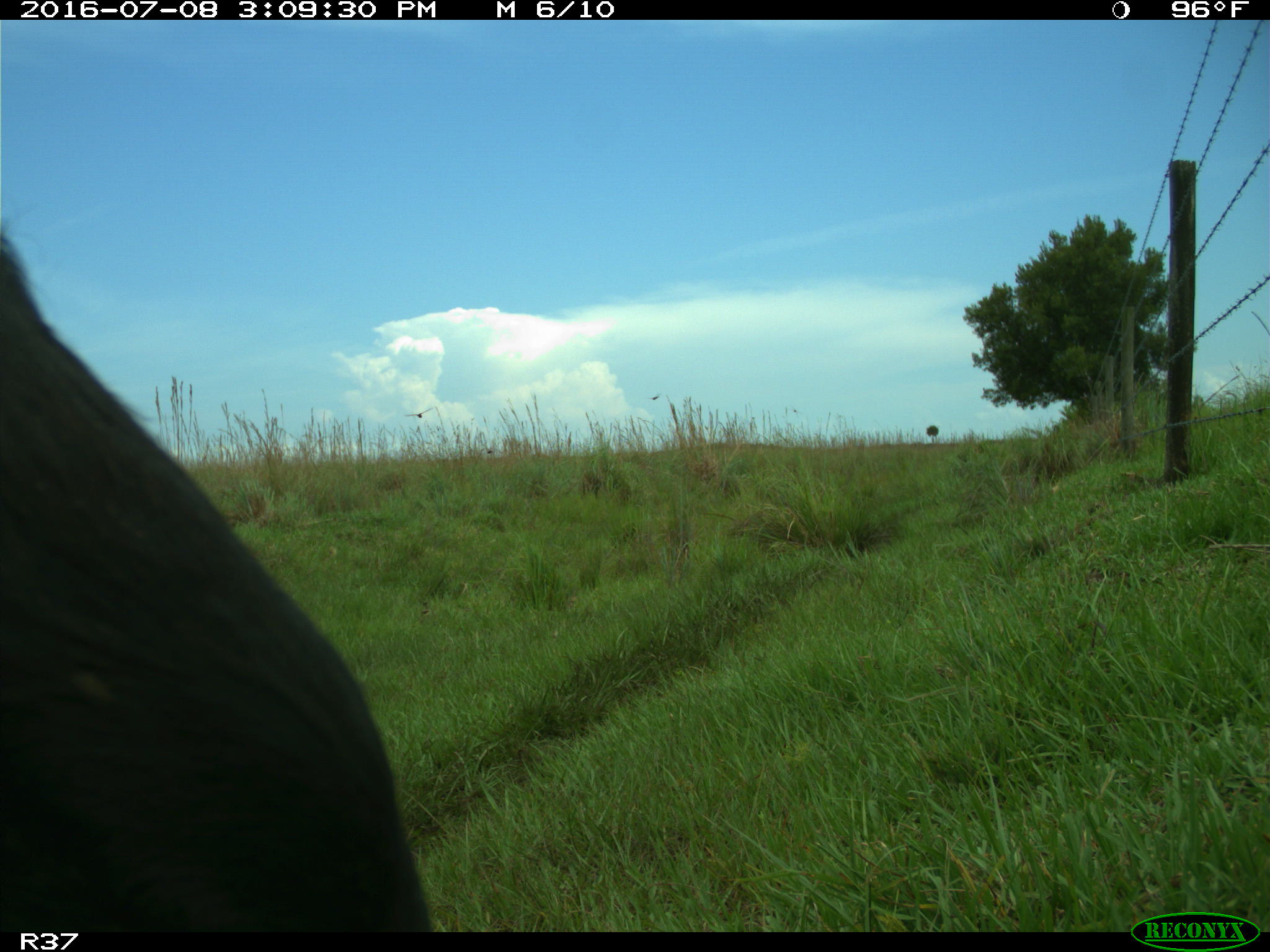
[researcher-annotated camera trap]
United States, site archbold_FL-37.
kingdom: Animalia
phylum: Chordata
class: Mammalia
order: Artiodactyla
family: Bovidae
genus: Bos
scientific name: Bos taurus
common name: domestic cow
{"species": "Bos taurus (domestic cow)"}